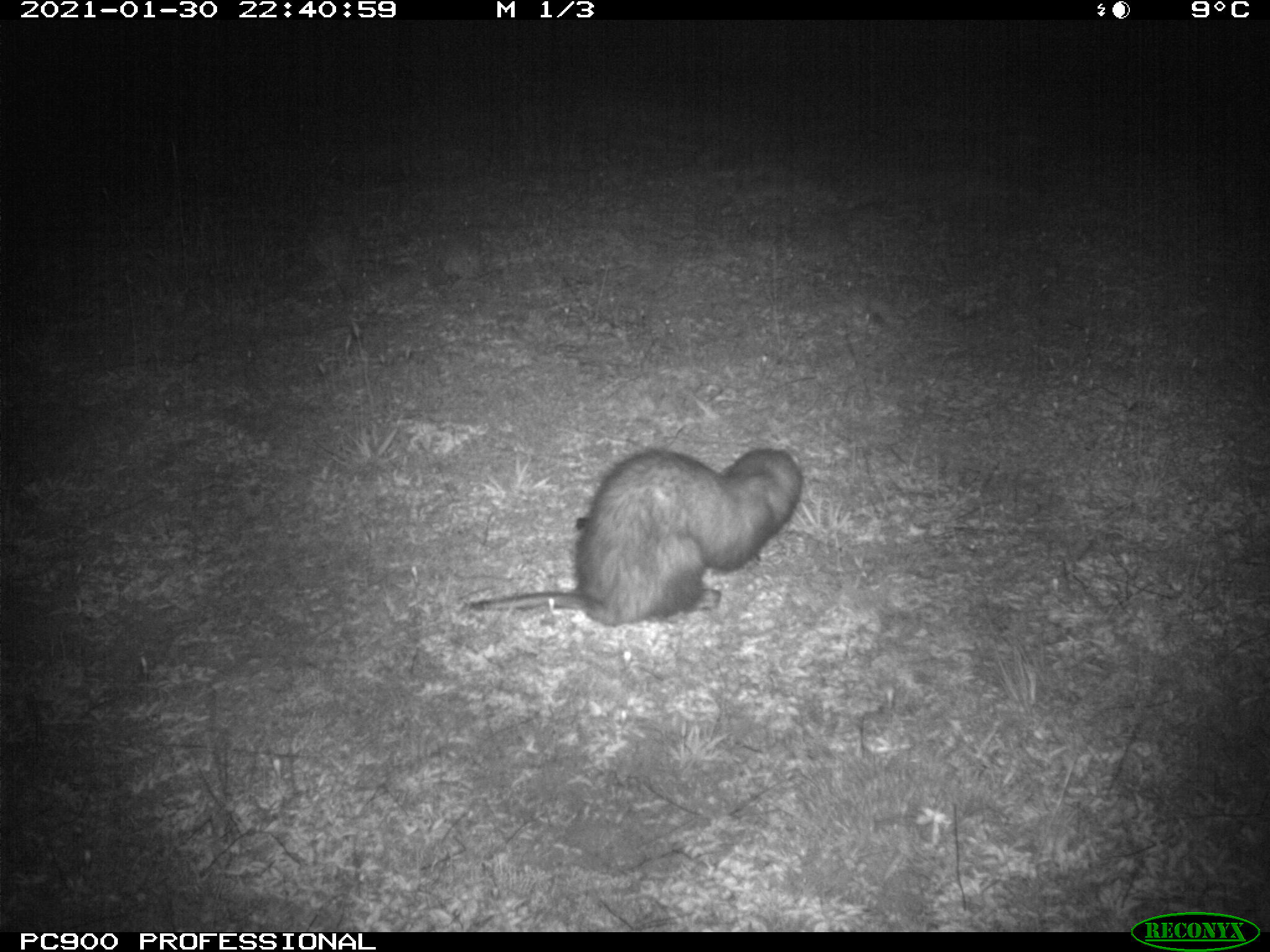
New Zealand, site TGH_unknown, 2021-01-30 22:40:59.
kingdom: Animalia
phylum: Chordata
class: Mammalia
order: Carnivora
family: Mustelidae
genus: Mustela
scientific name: Mustela furo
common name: ferret